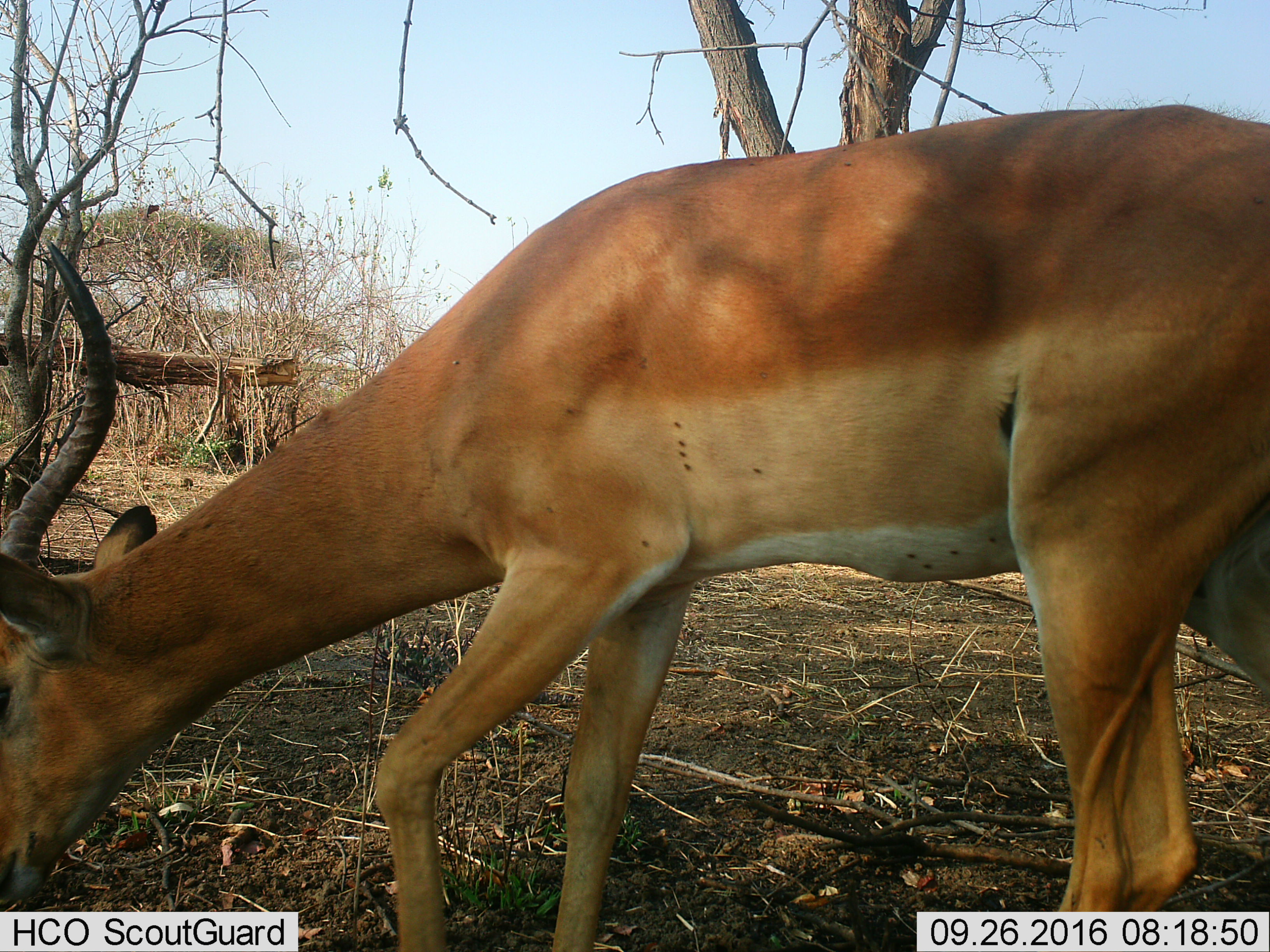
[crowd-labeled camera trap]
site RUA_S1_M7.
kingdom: Animalia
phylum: Chordata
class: Mammalia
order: Artiodactyla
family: Bovidae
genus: Aepyceros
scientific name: Aepyceros melampus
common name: impala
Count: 1.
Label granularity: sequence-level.